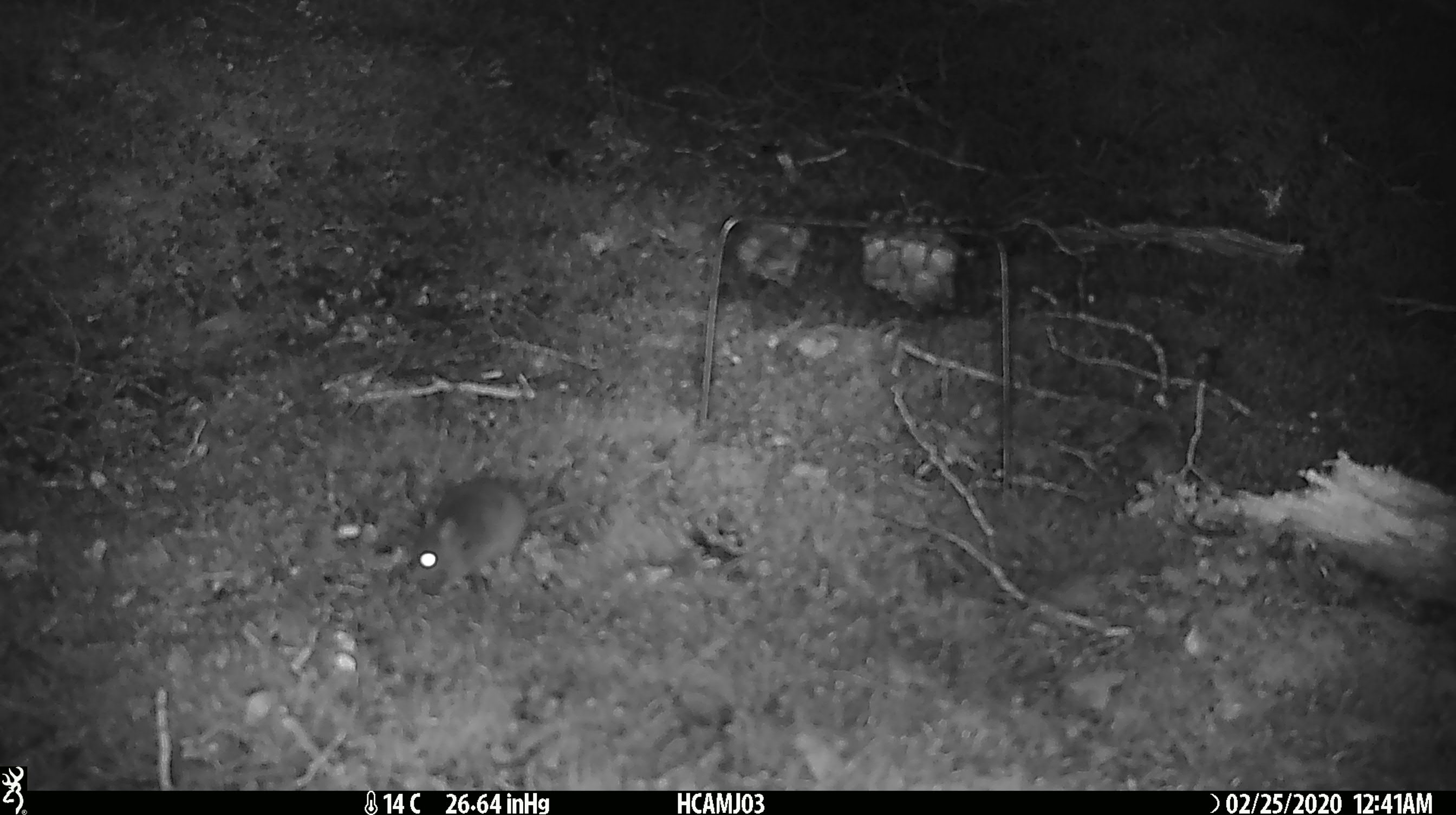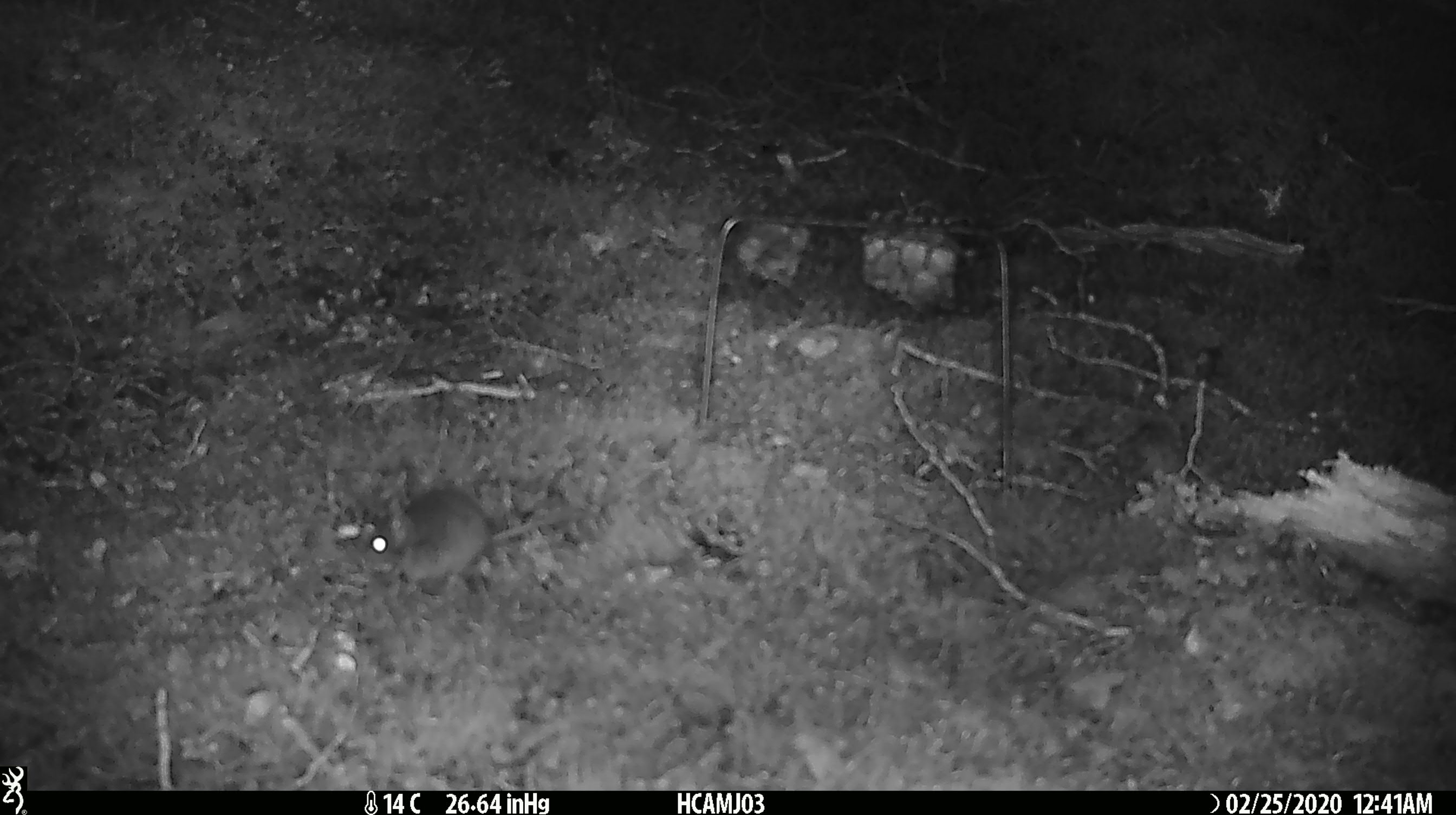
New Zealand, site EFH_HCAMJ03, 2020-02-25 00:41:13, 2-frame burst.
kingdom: Animalia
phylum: Chordata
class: Mammalia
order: Rodentia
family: Muridae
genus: Mus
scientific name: Mus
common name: mouse